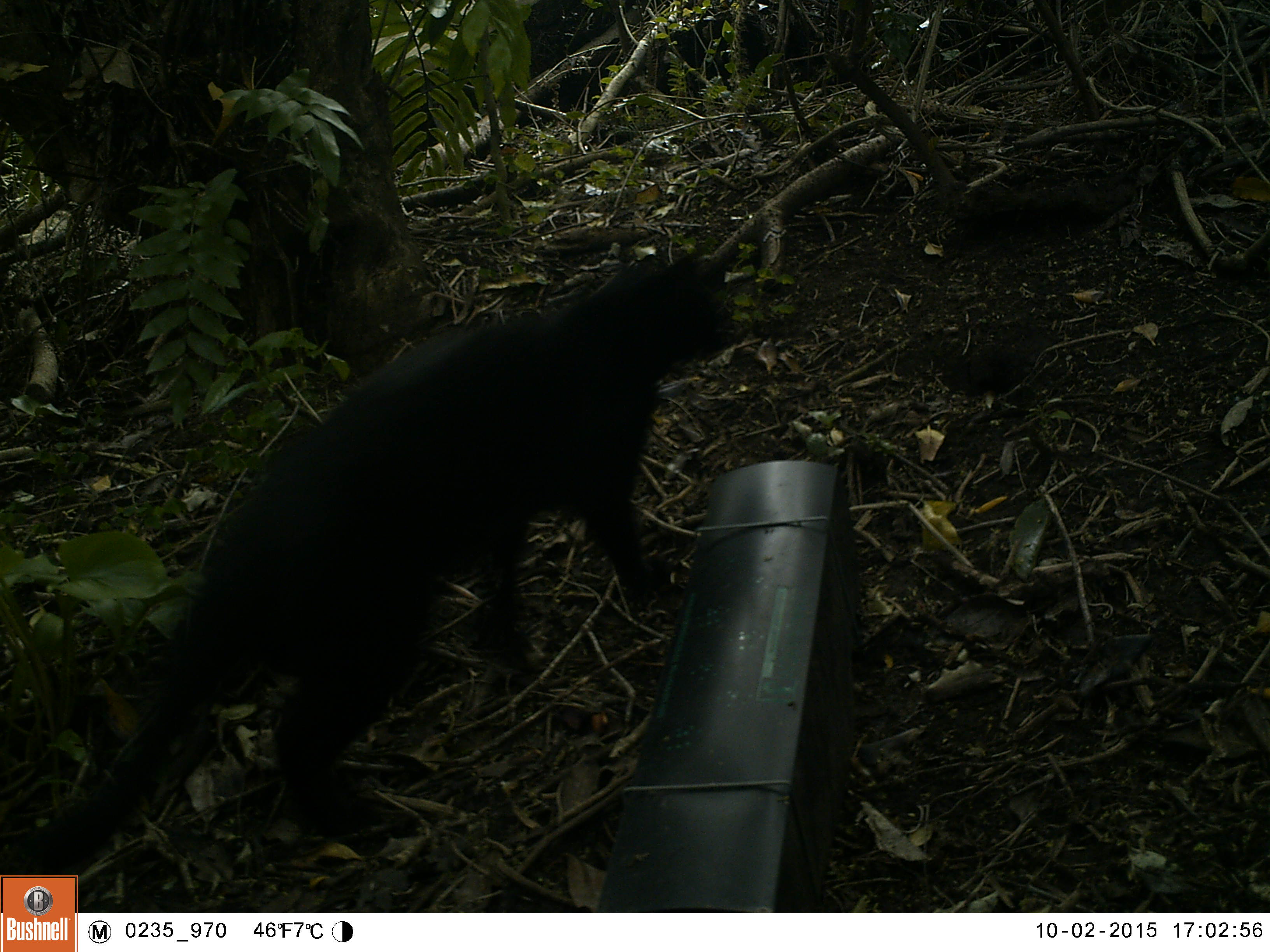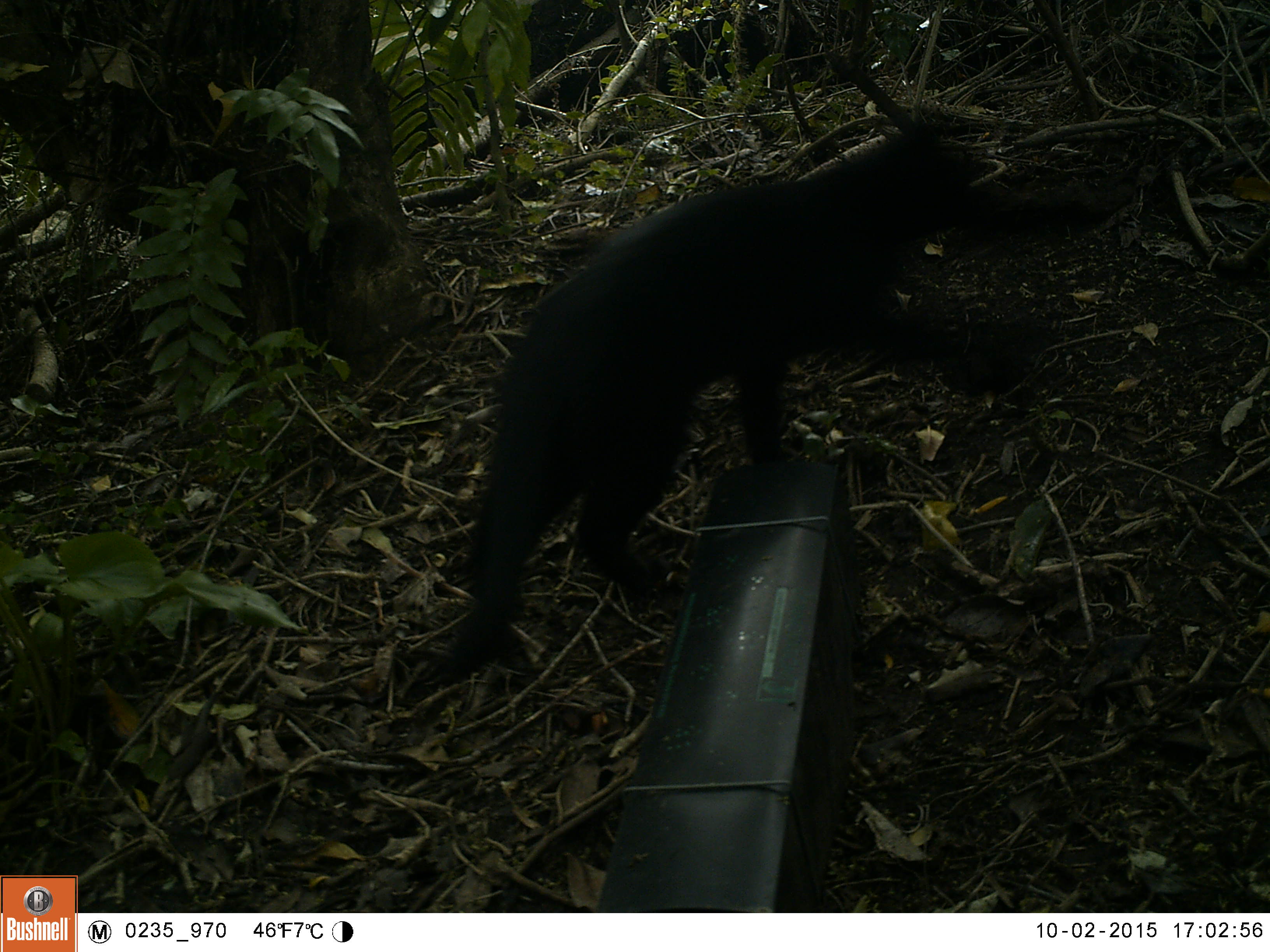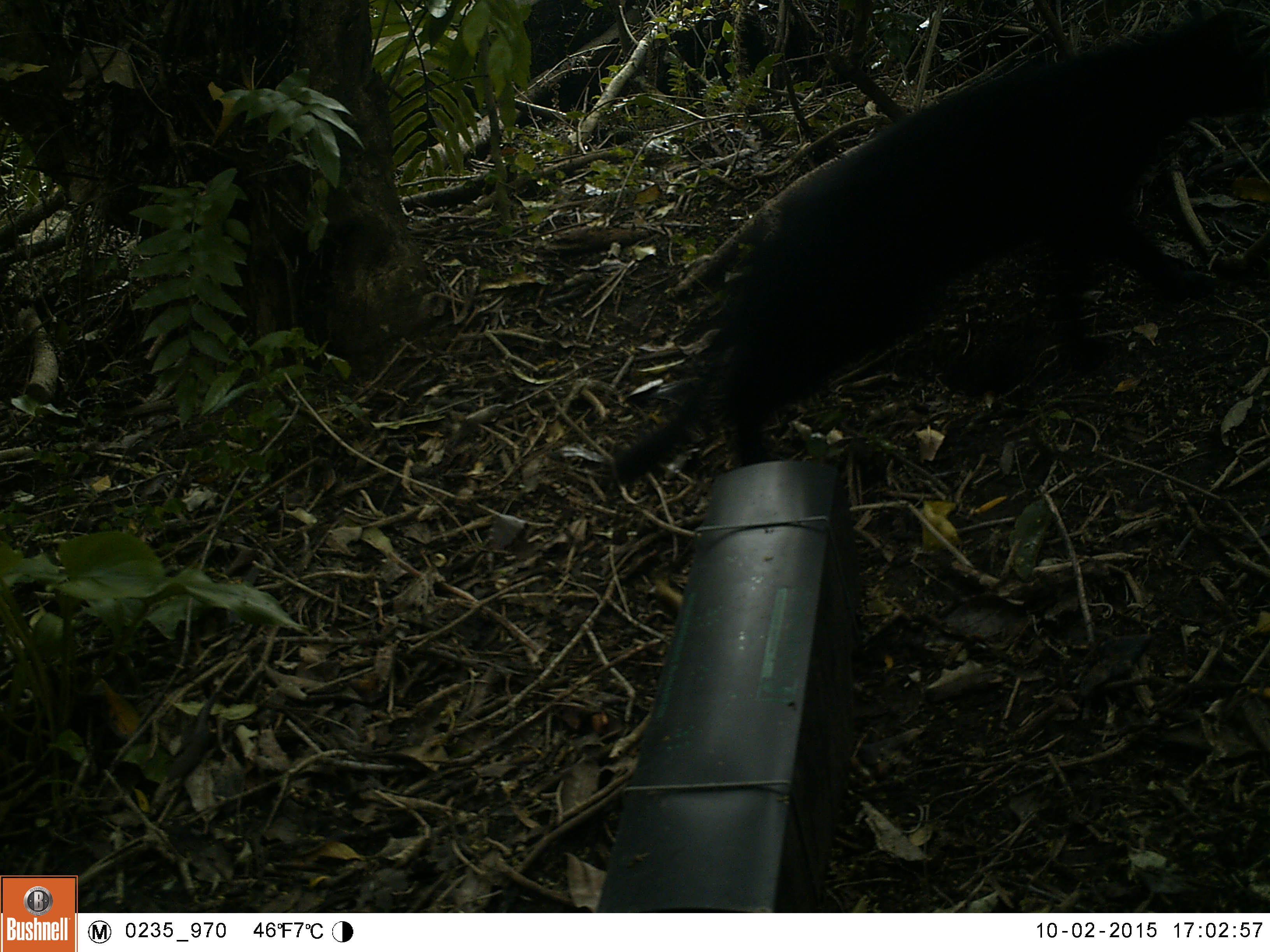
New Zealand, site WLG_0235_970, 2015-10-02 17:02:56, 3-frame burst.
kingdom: Animalia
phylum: Chordata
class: Mammalia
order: Carnivora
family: Felidae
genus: Felis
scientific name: Felis catus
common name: domestic cat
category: cat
Cat (domestic cat) (Felis catus).